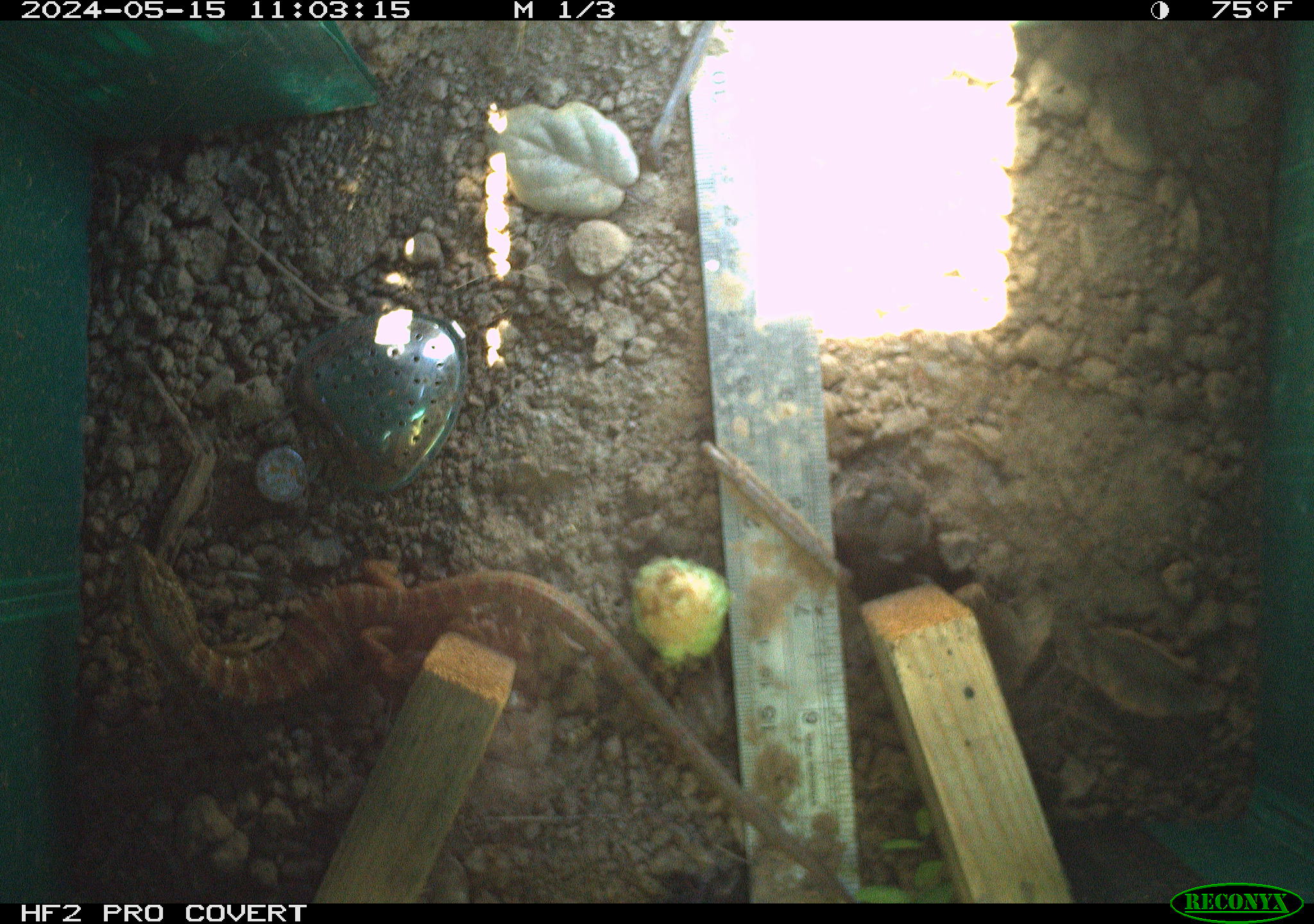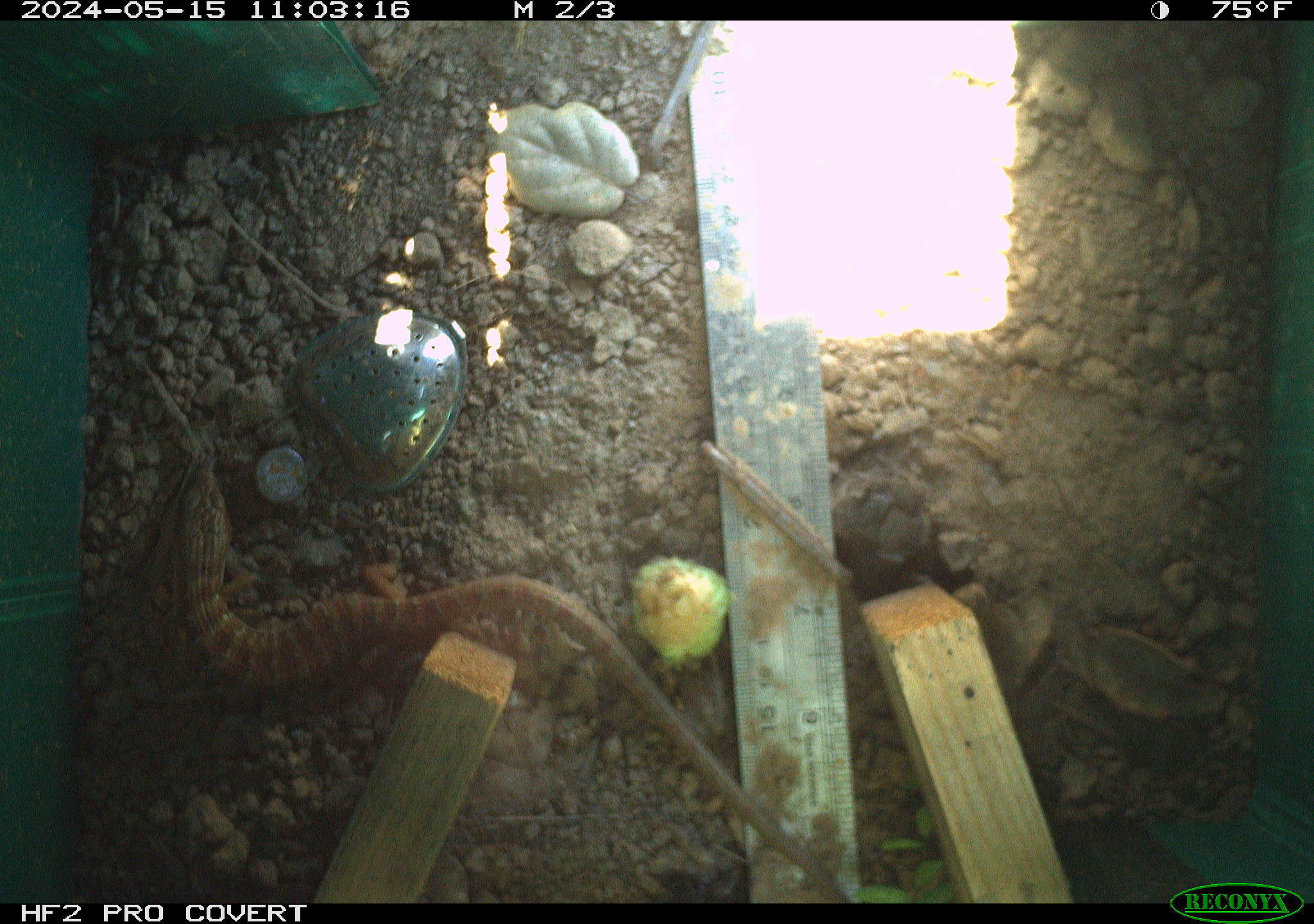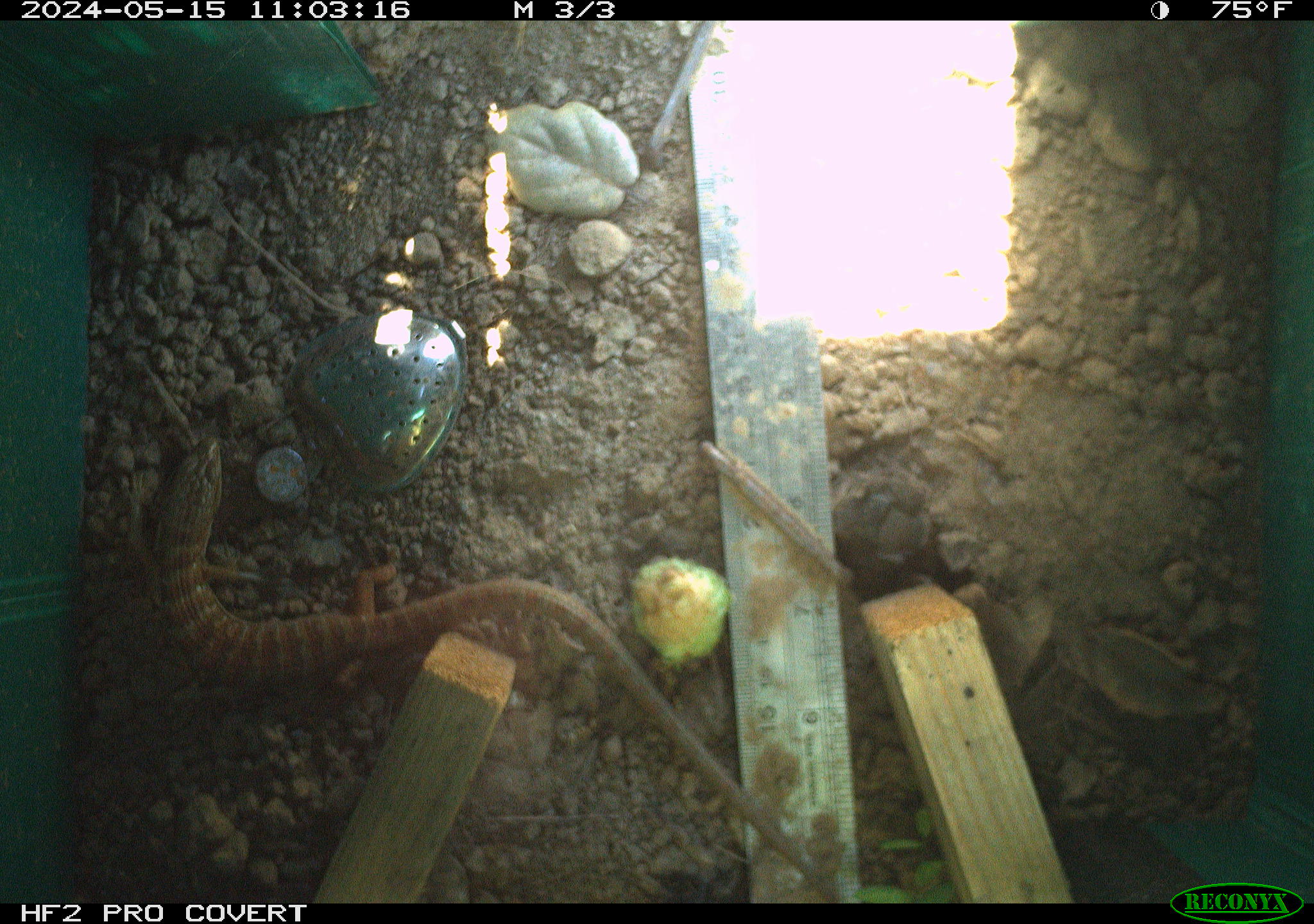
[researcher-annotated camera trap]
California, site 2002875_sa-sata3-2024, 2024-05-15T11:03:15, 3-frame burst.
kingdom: Animalia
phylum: Chordata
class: Reptilia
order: Squamata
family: Anguidae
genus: Elgaria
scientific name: Elgaria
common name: alligator lizards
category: elgaria species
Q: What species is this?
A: Elgaria species (alligator lizards) (Elgaria).